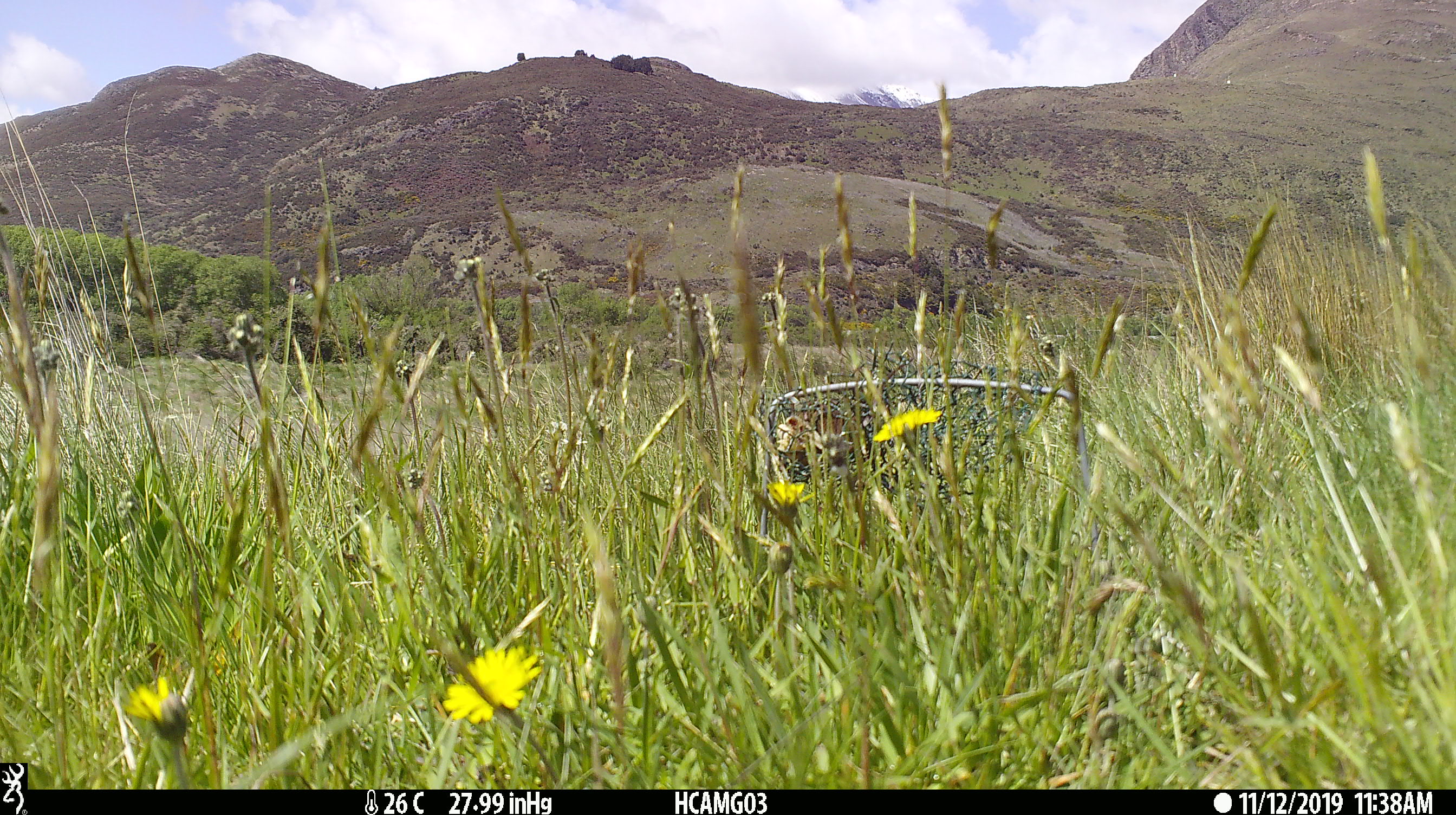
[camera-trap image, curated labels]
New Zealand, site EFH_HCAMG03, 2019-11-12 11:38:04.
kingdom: Animalia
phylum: Chordata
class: Mammalia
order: Rodentia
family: Muridae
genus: Mus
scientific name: Mus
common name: mouse